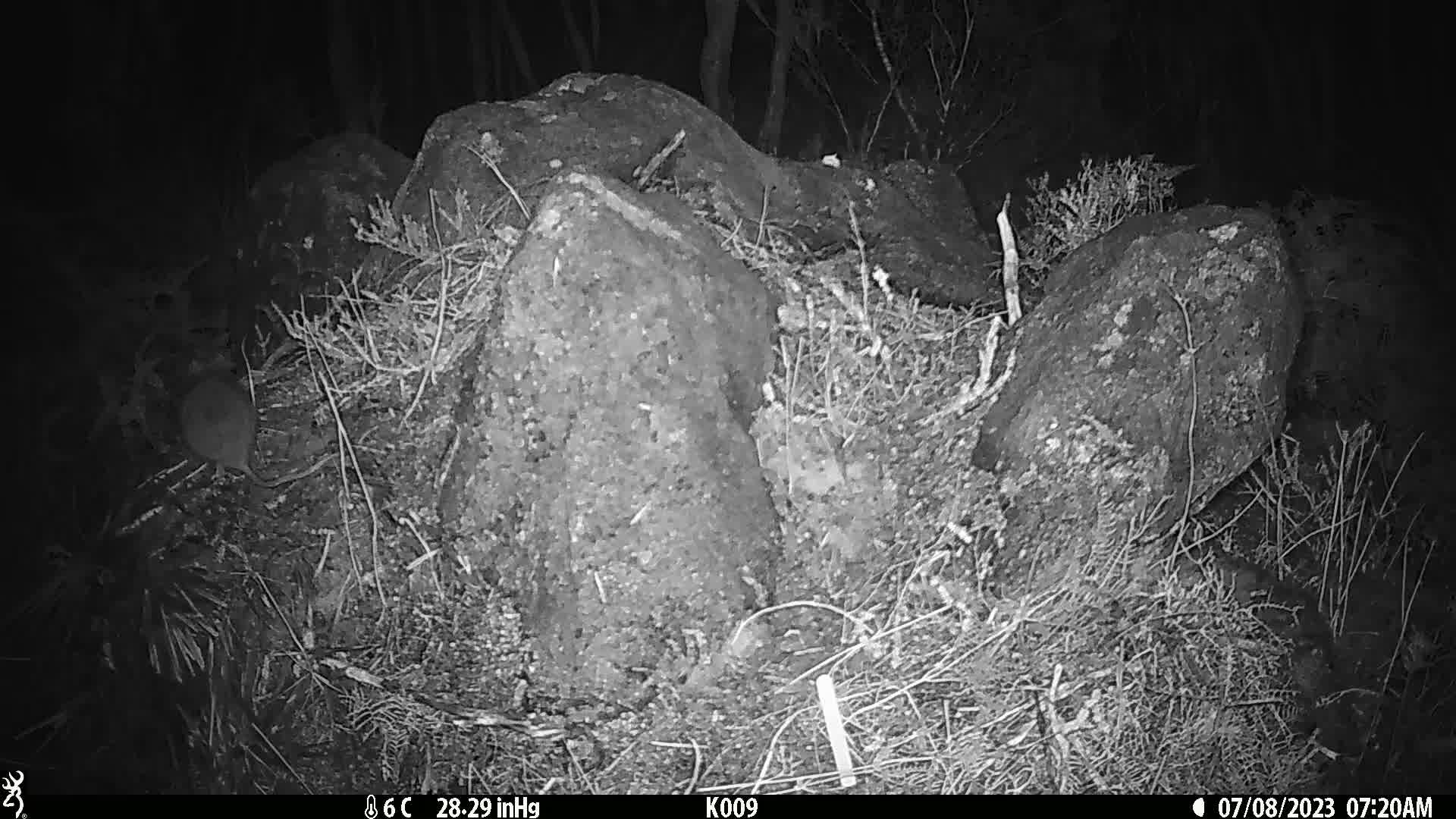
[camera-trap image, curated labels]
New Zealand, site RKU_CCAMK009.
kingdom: Animalia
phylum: Chordata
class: Mammalia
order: Rodentia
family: Muridae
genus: Rattus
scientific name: Rattus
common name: rat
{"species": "rat (Rattus)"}